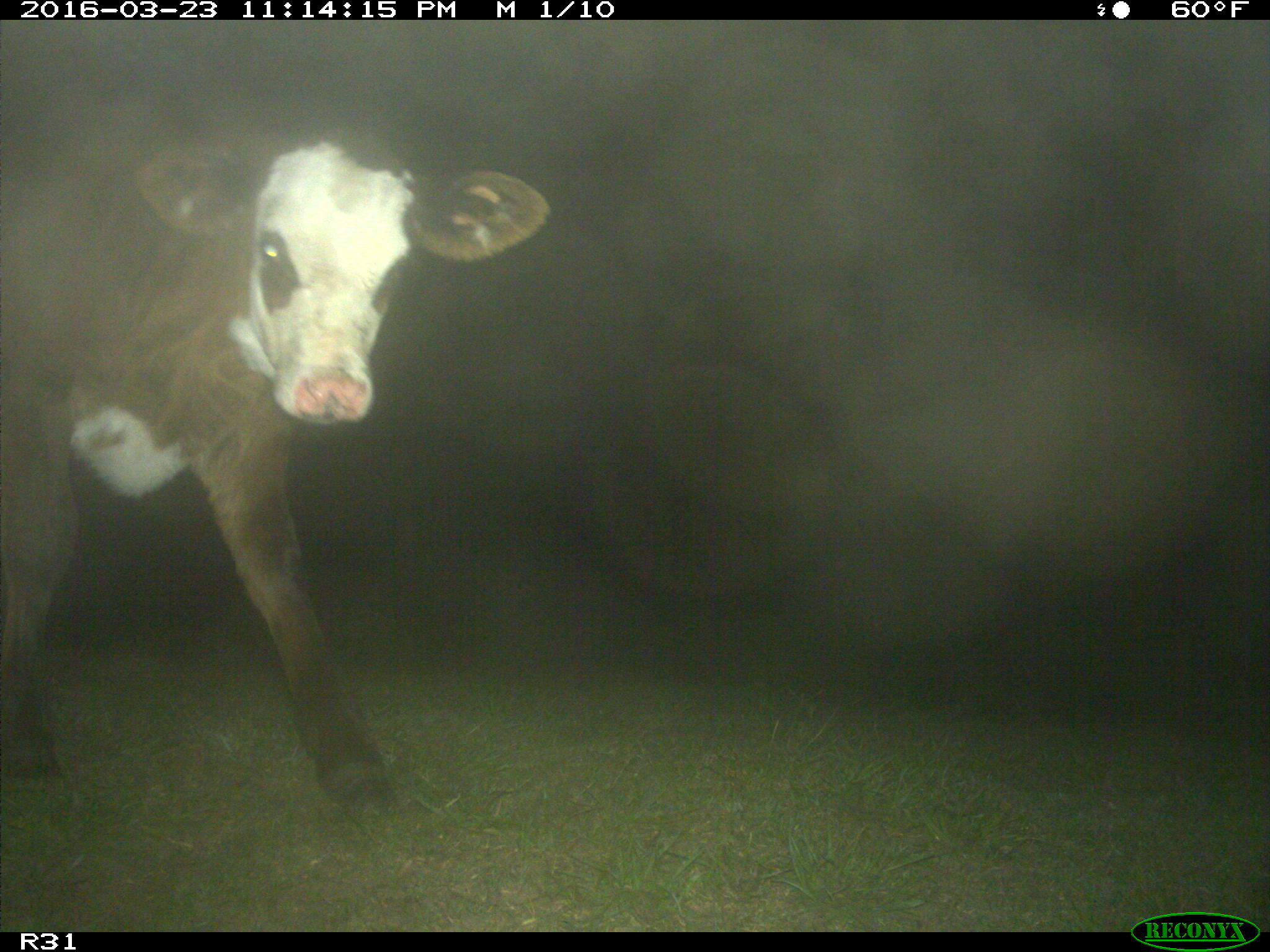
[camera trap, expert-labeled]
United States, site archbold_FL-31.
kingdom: Animalia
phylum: Chordata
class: Mammalia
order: Artiodactyla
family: Bovidae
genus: Bos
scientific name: Bos taurus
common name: domestic cow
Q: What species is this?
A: Bos taurus (domestic cow).